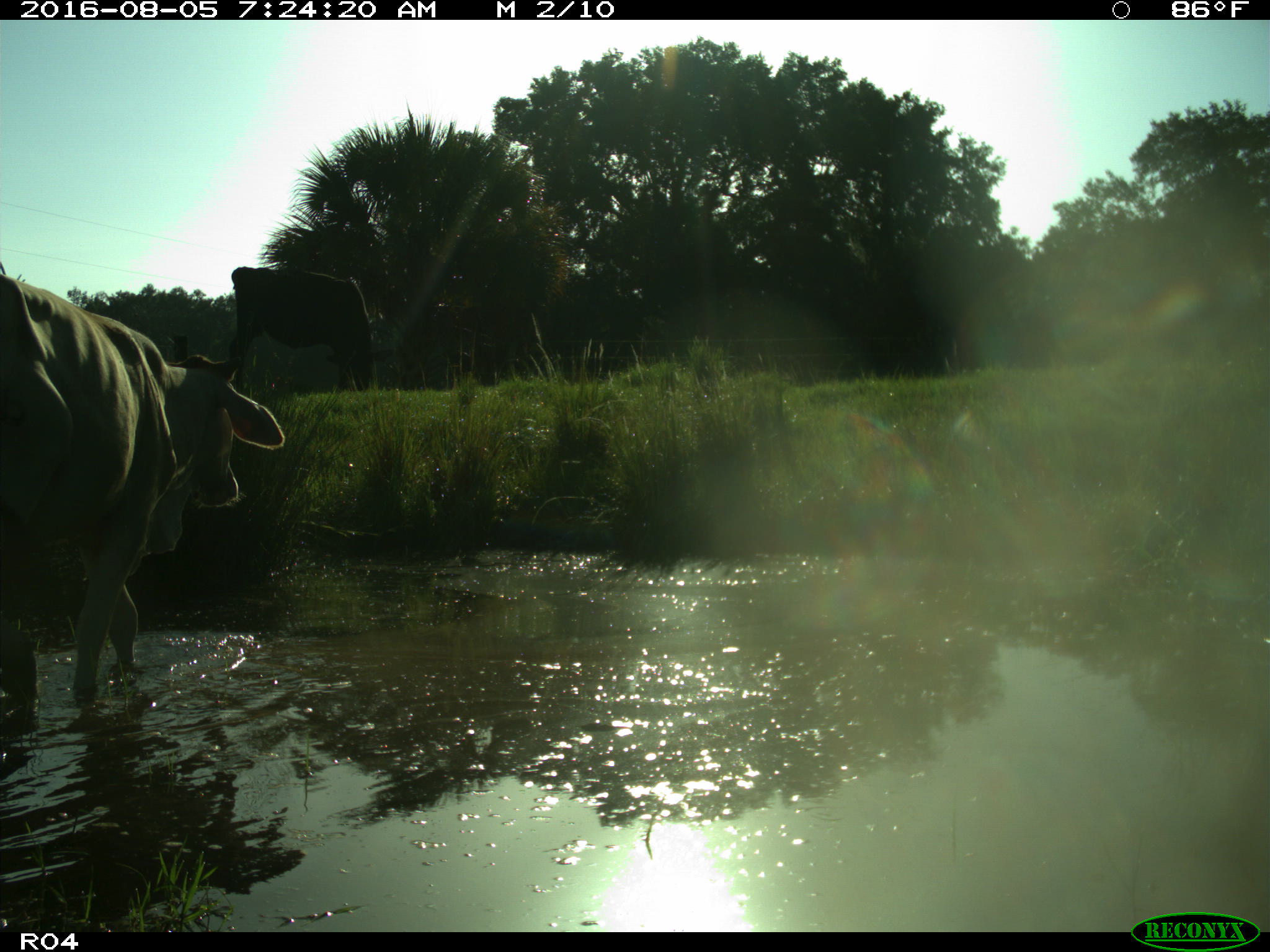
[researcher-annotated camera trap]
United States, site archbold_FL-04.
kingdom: Animalia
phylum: Chordata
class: Mammalia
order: Artiodactyla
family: Bovidae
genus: Bos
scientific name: Bos taurus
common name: domestic cow